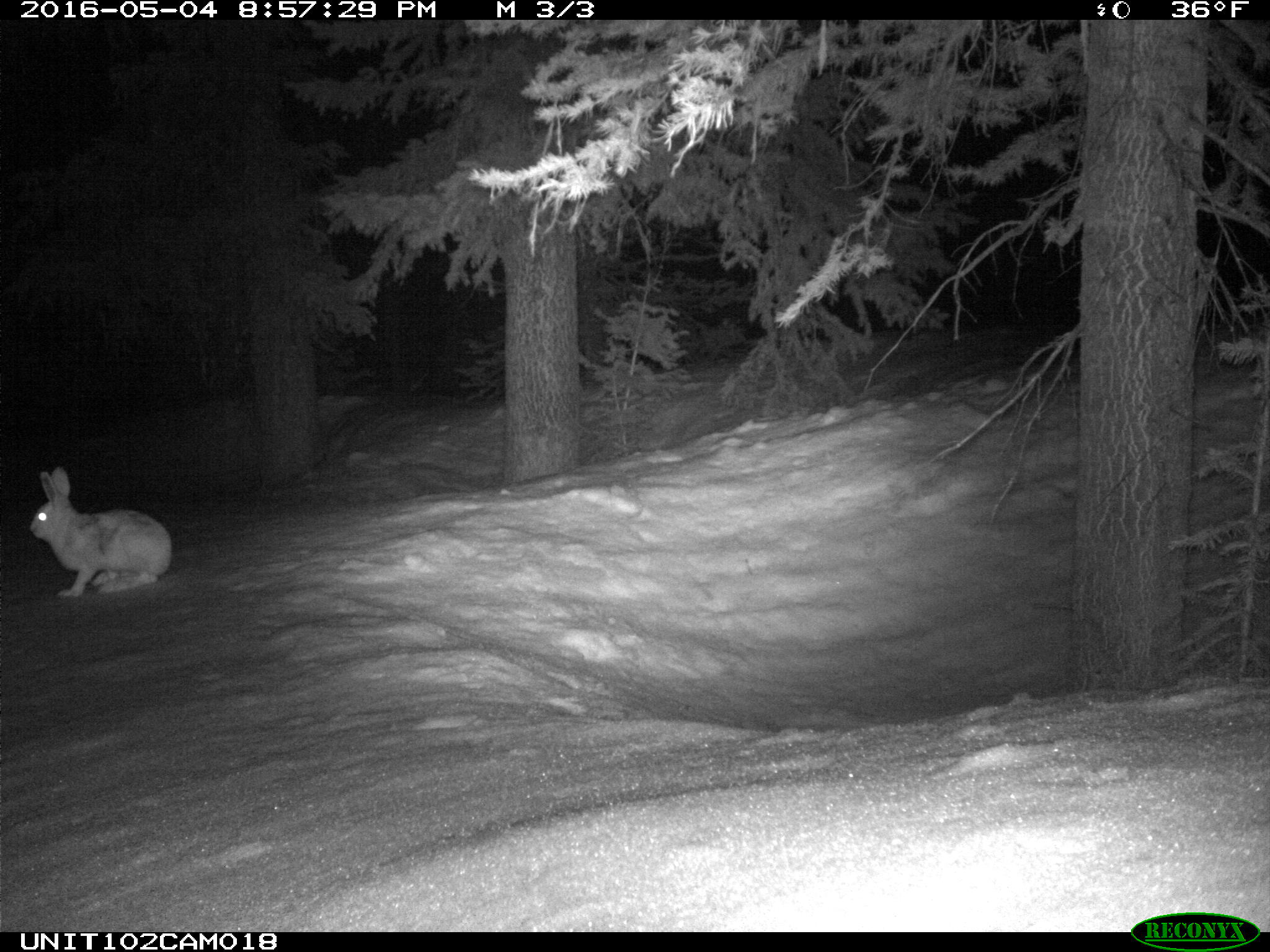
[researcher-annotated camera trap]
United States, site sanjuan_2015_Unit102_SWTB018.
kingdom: Animalia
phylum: Chordata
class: Mammalia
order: Lagomorpha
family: Leporidae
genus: Lepus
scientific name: Lepus americanus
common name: snowshoe hare